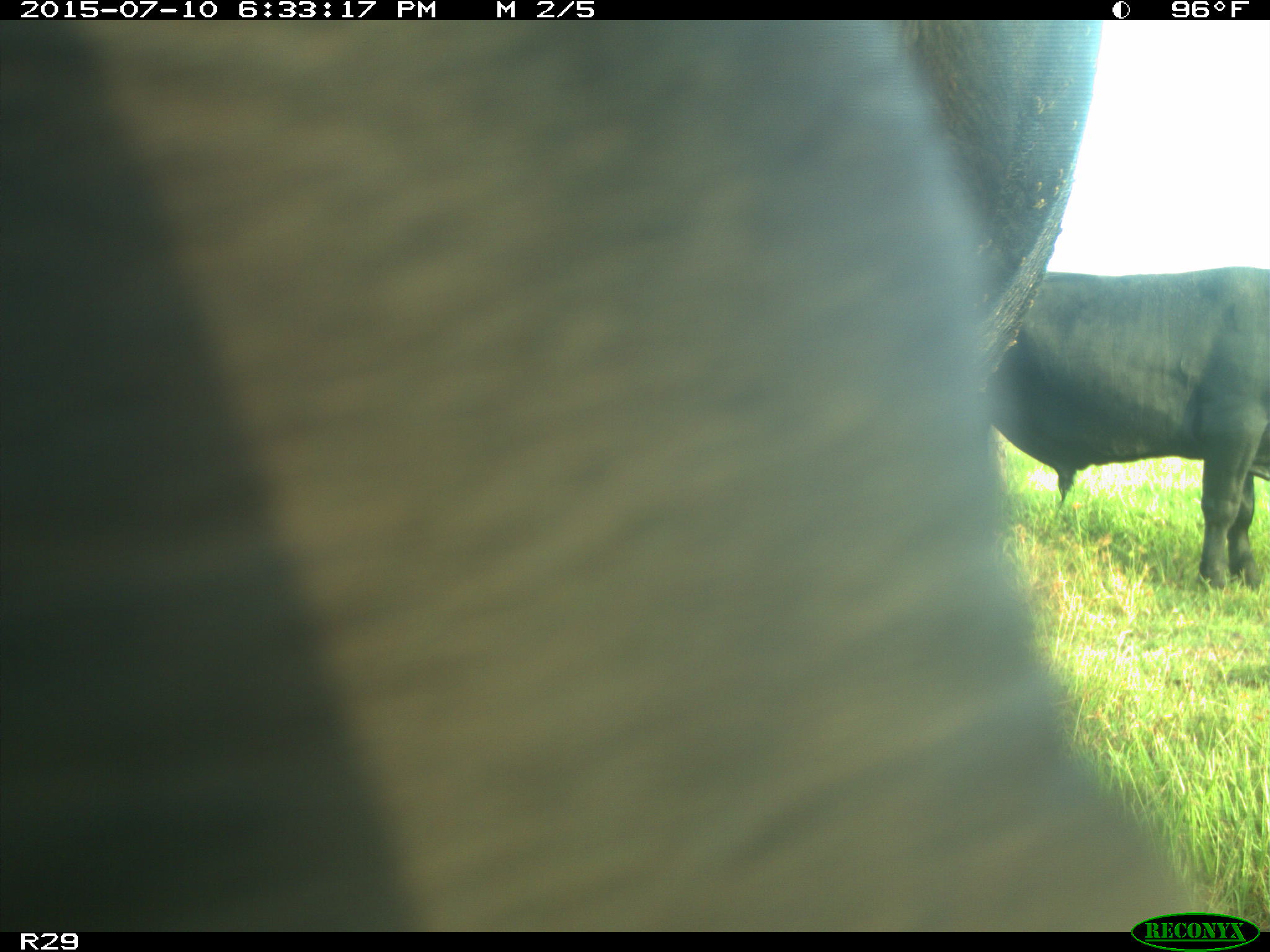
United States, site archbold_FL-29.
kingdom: Animalia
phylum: Chordata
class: Mammalia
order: Artiodactyla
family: Bovidae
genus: Bos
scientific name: Bos taurus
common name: domestic cow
Bos taurus (domestic cow).